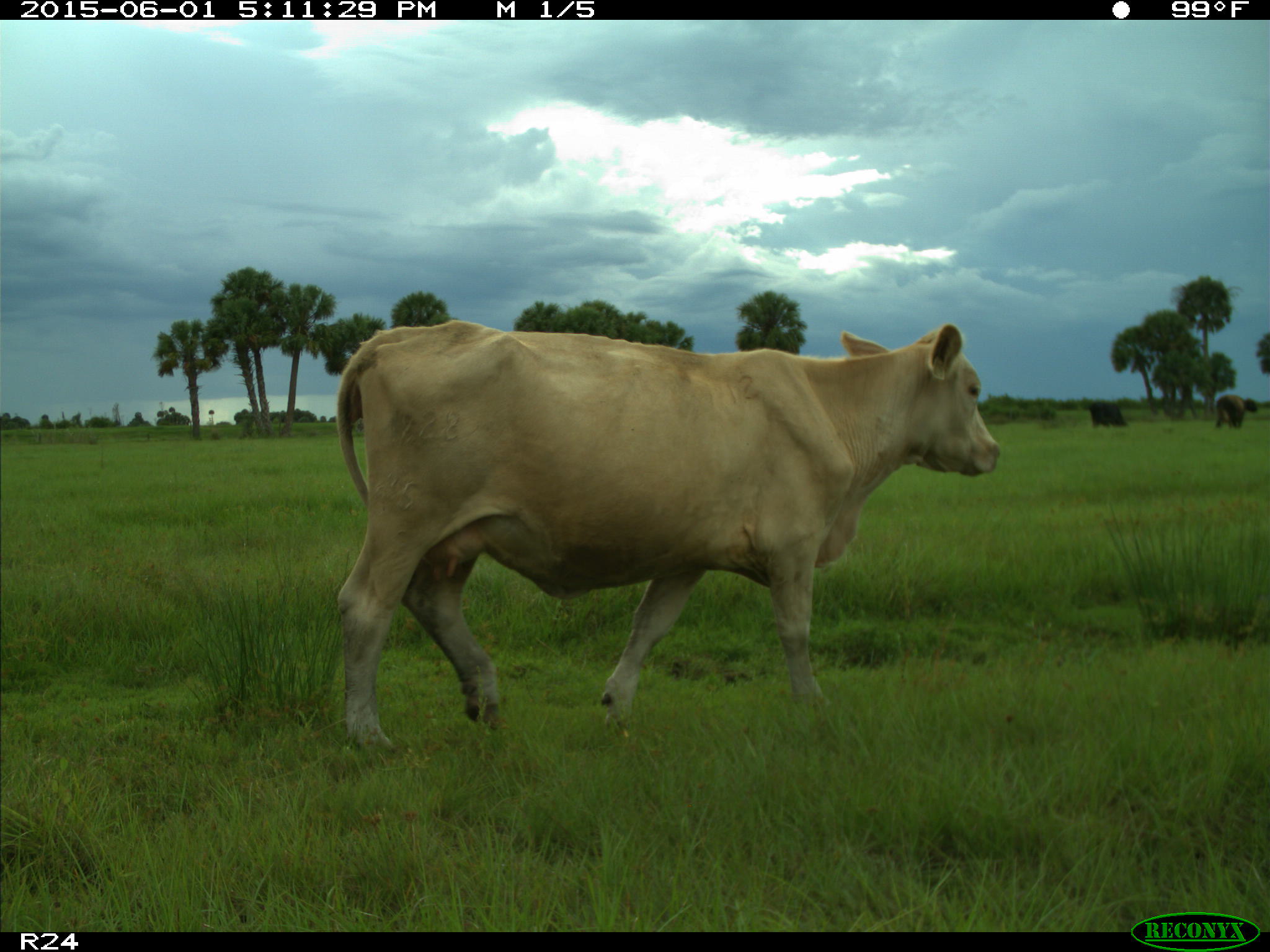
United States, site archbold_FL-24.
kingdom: Animalia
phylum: Chordata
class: Mammalia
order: Artiodactyla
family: Bovidae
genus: Bos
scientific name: Bos taurus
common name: domestic cow